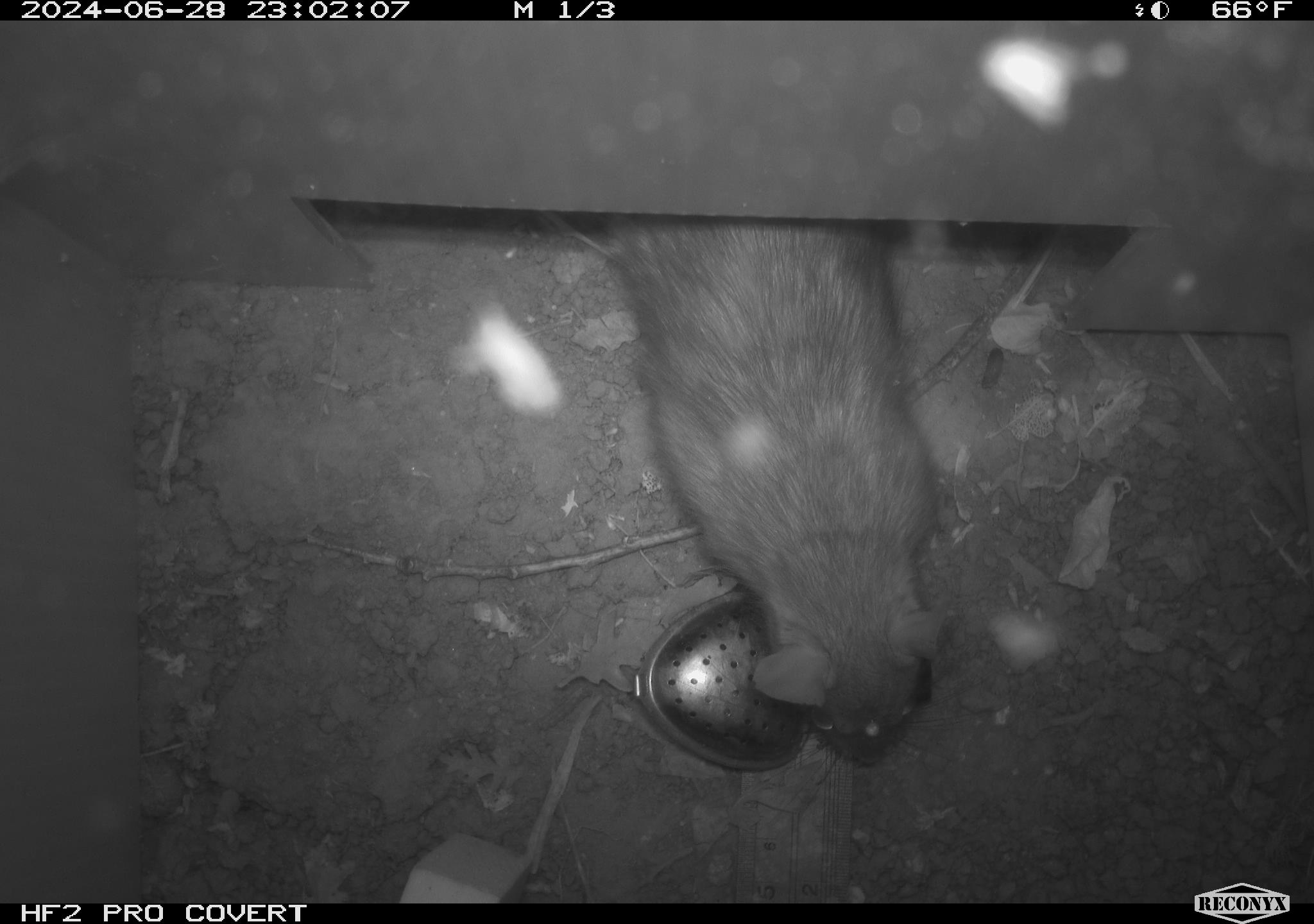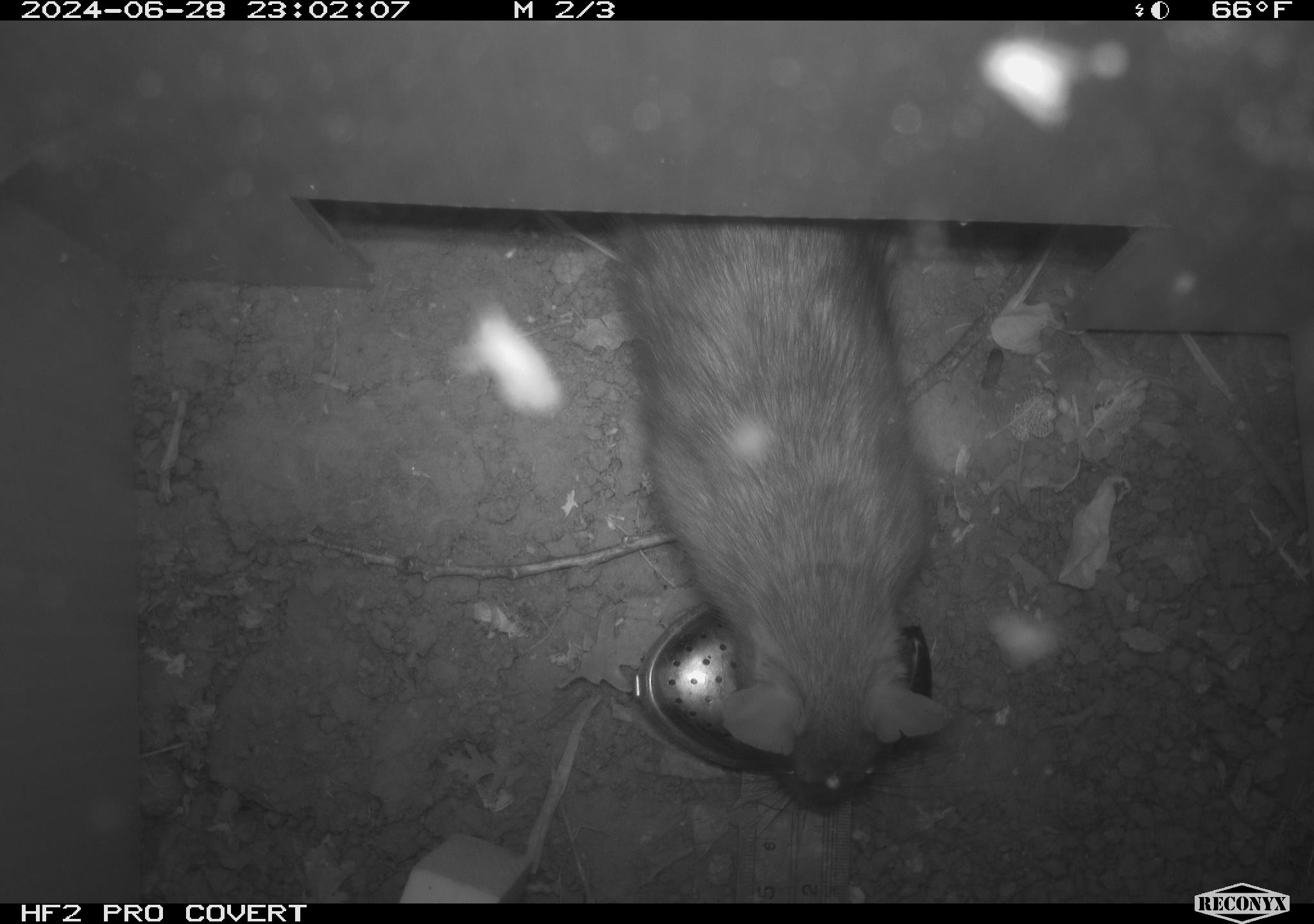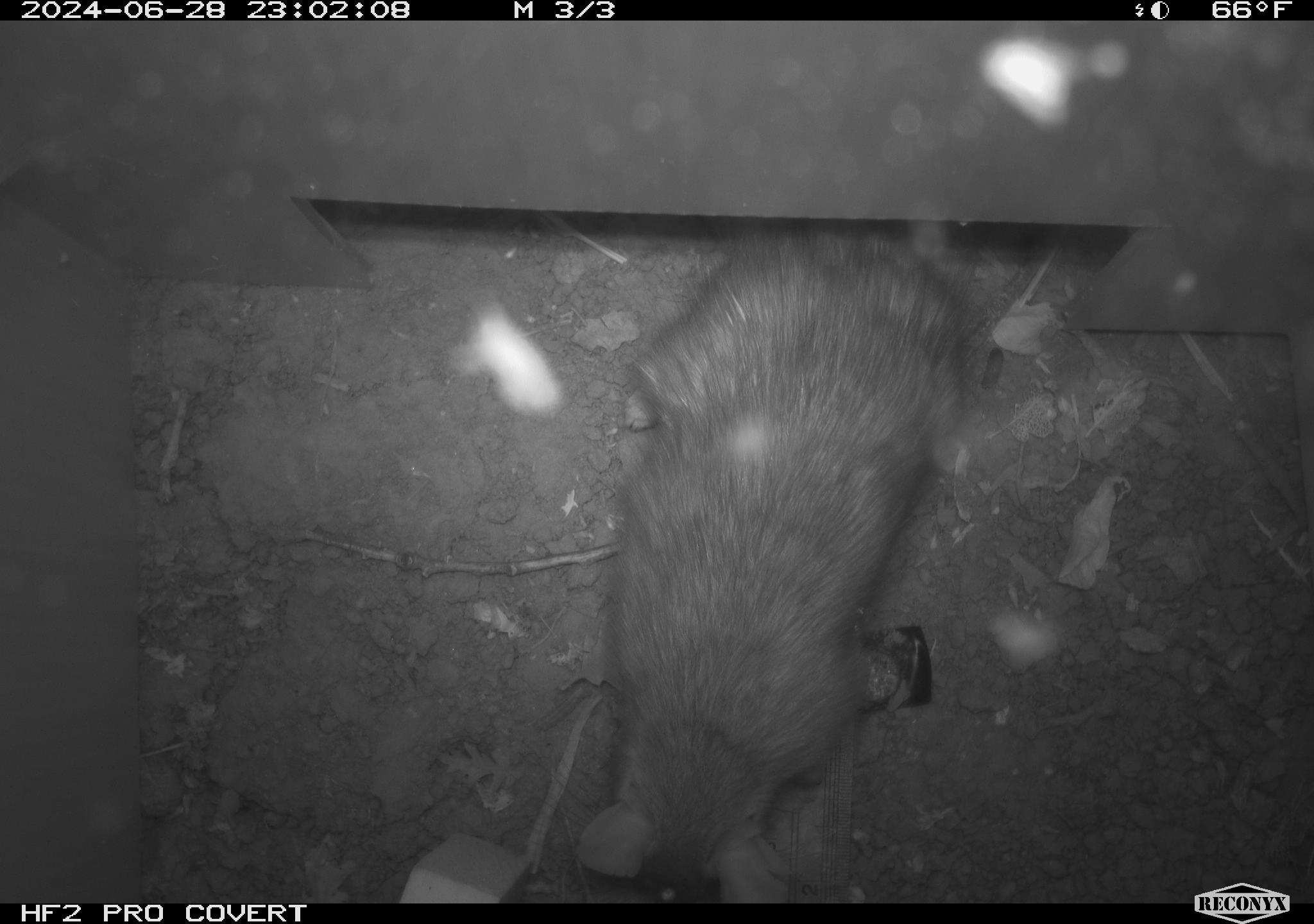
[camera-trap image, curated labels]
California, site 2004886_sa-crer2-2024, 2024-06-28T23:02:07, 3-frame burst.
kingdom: Animalia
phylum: Chordata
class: Mammalia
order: Rodentia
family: Muridae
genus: Rattus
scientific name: Rattus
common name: rat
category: rattus species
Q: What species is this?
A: Rattus species (rat) (Rattus).